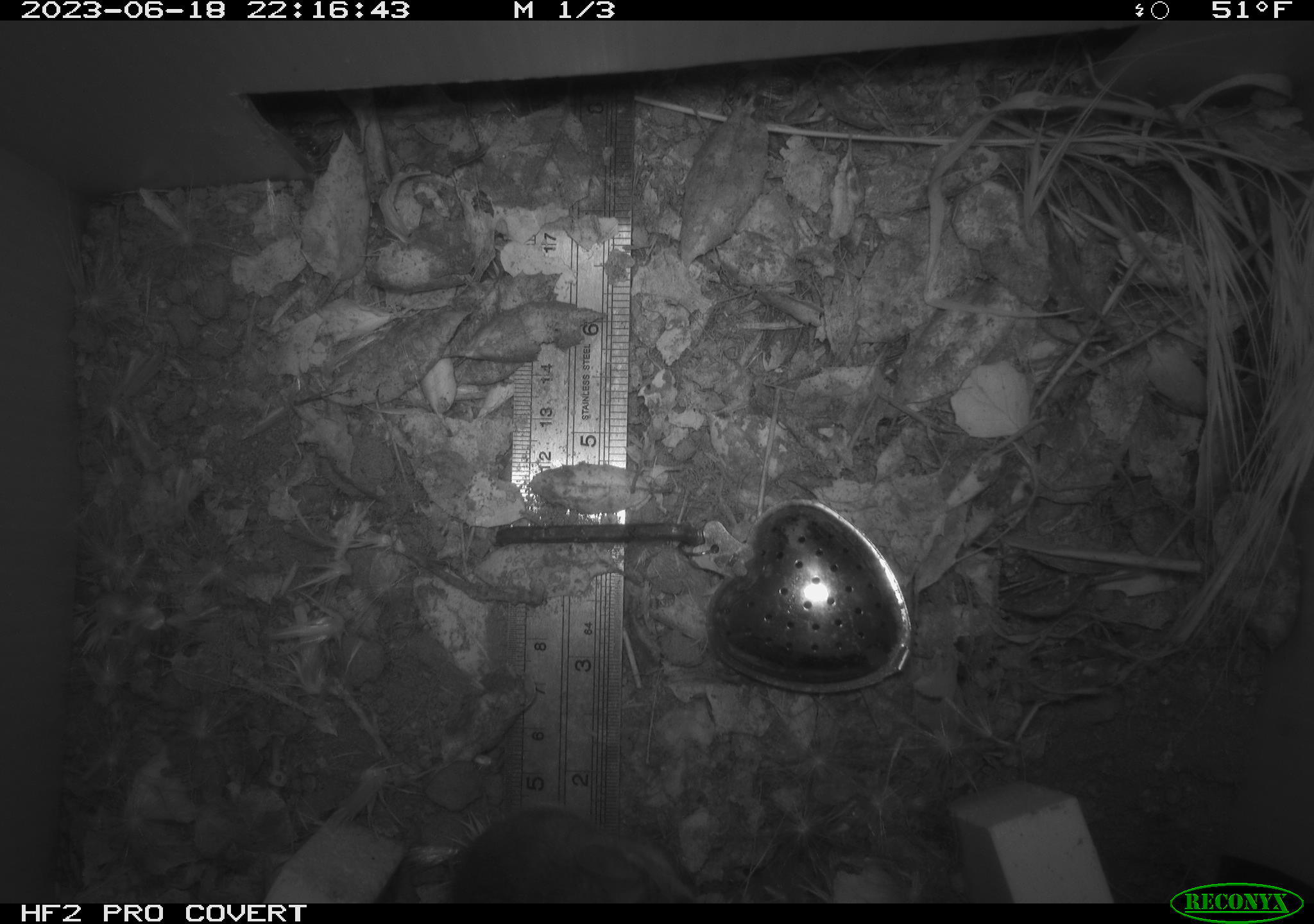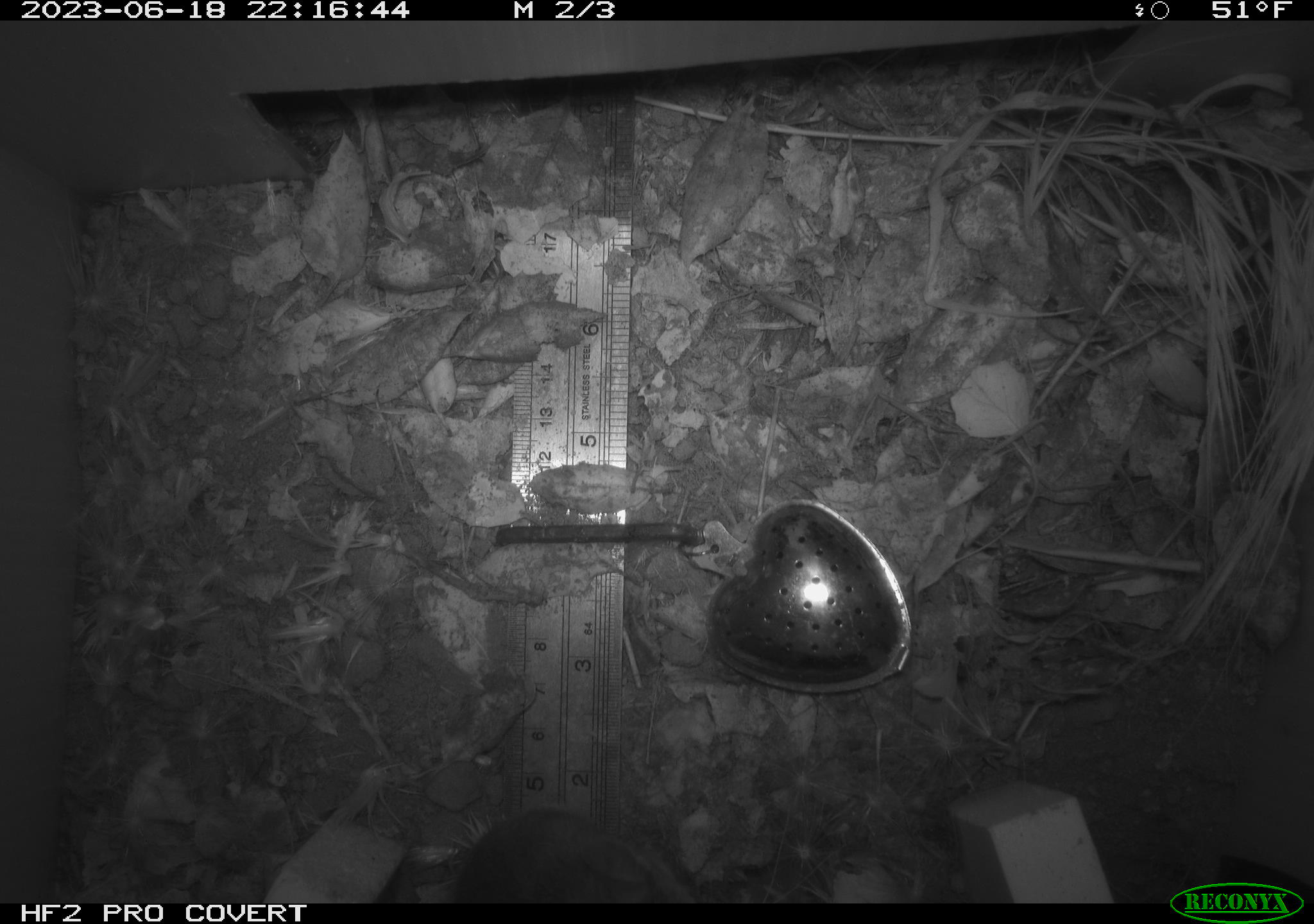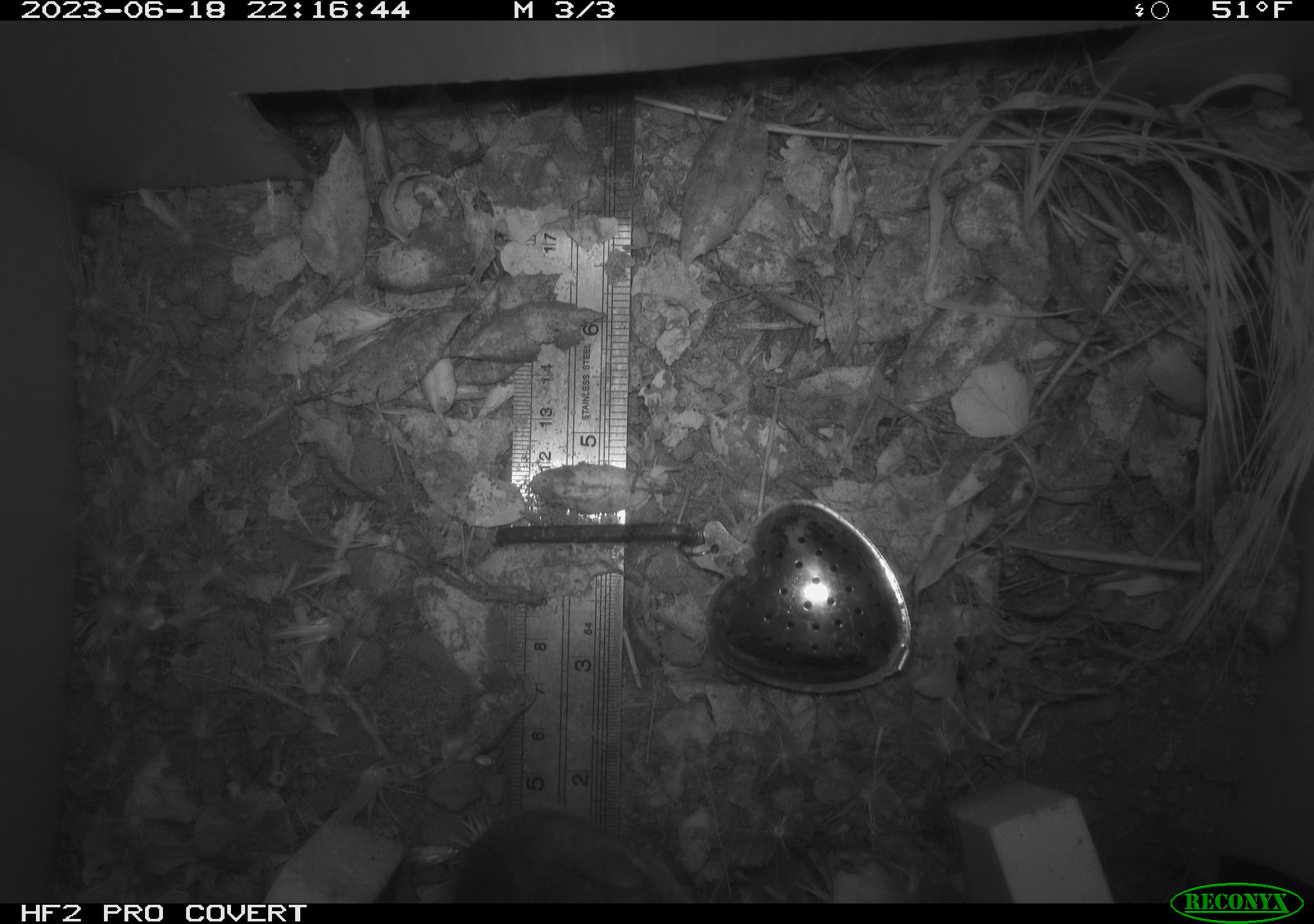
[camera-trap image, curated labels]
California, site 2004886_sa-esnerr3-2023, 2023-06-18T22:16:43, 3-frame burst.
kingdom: Animalia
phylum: Chordata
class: Mammalia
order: Rodentia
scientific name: Rodentia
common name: mouse species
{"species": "mouse species (Rodentia)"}